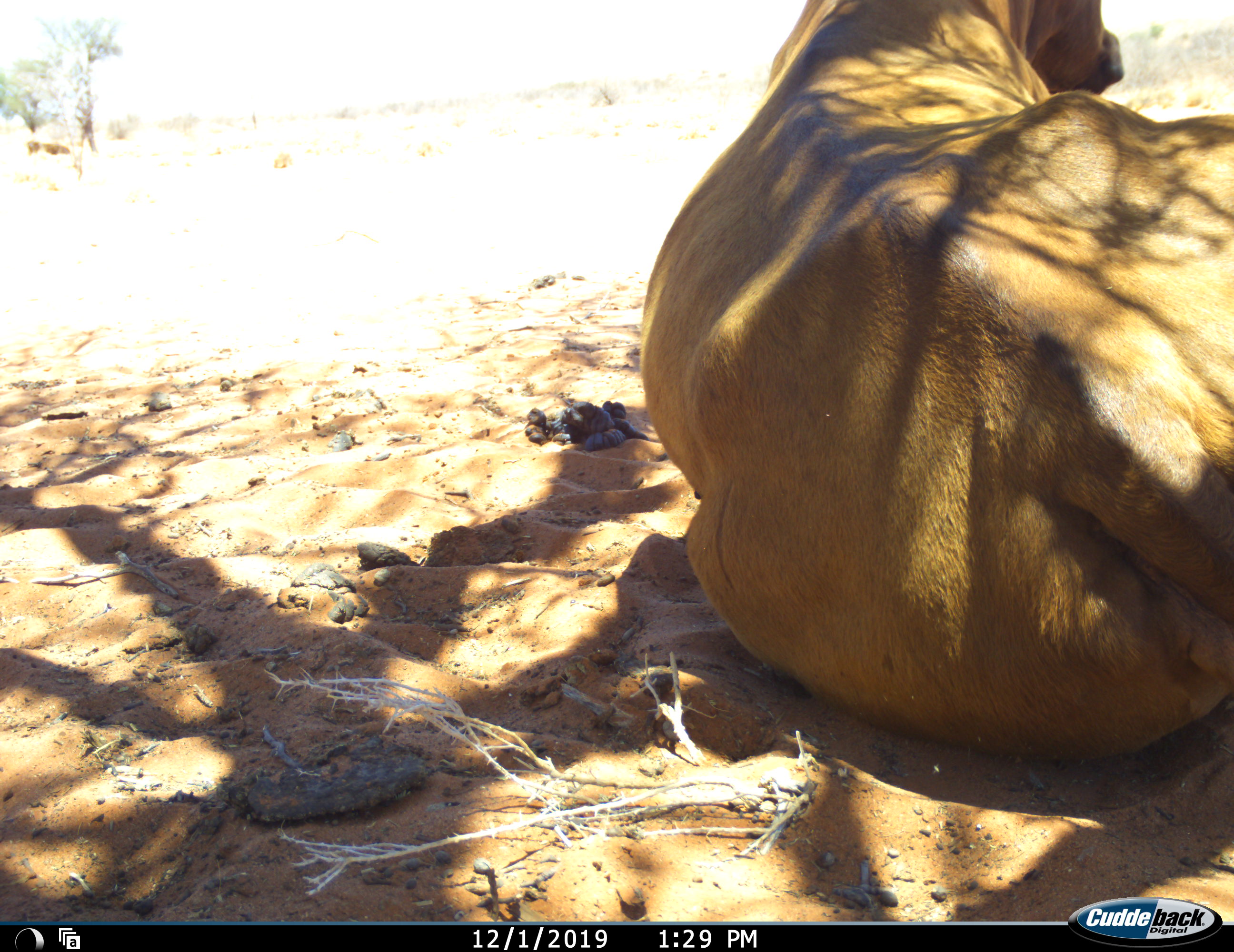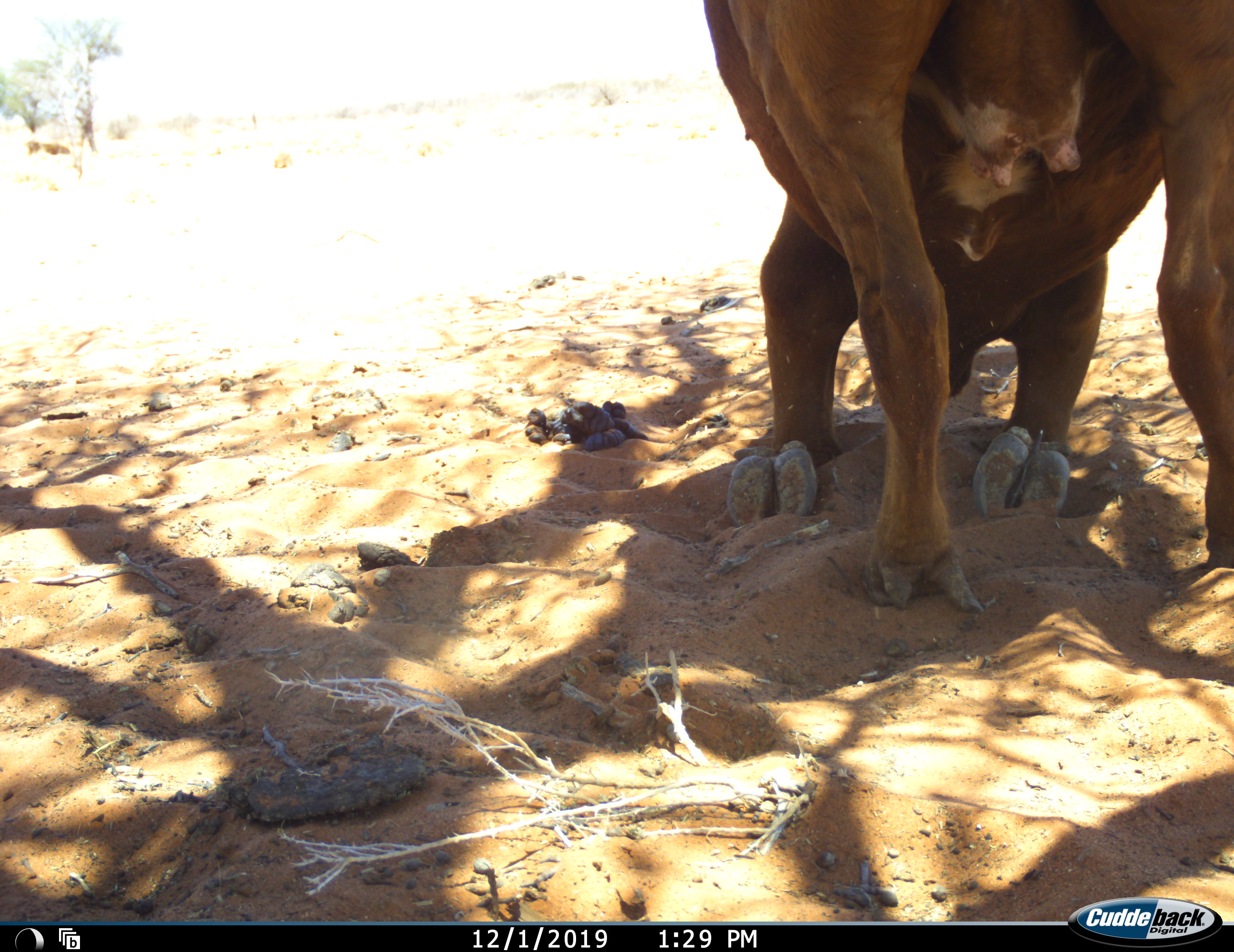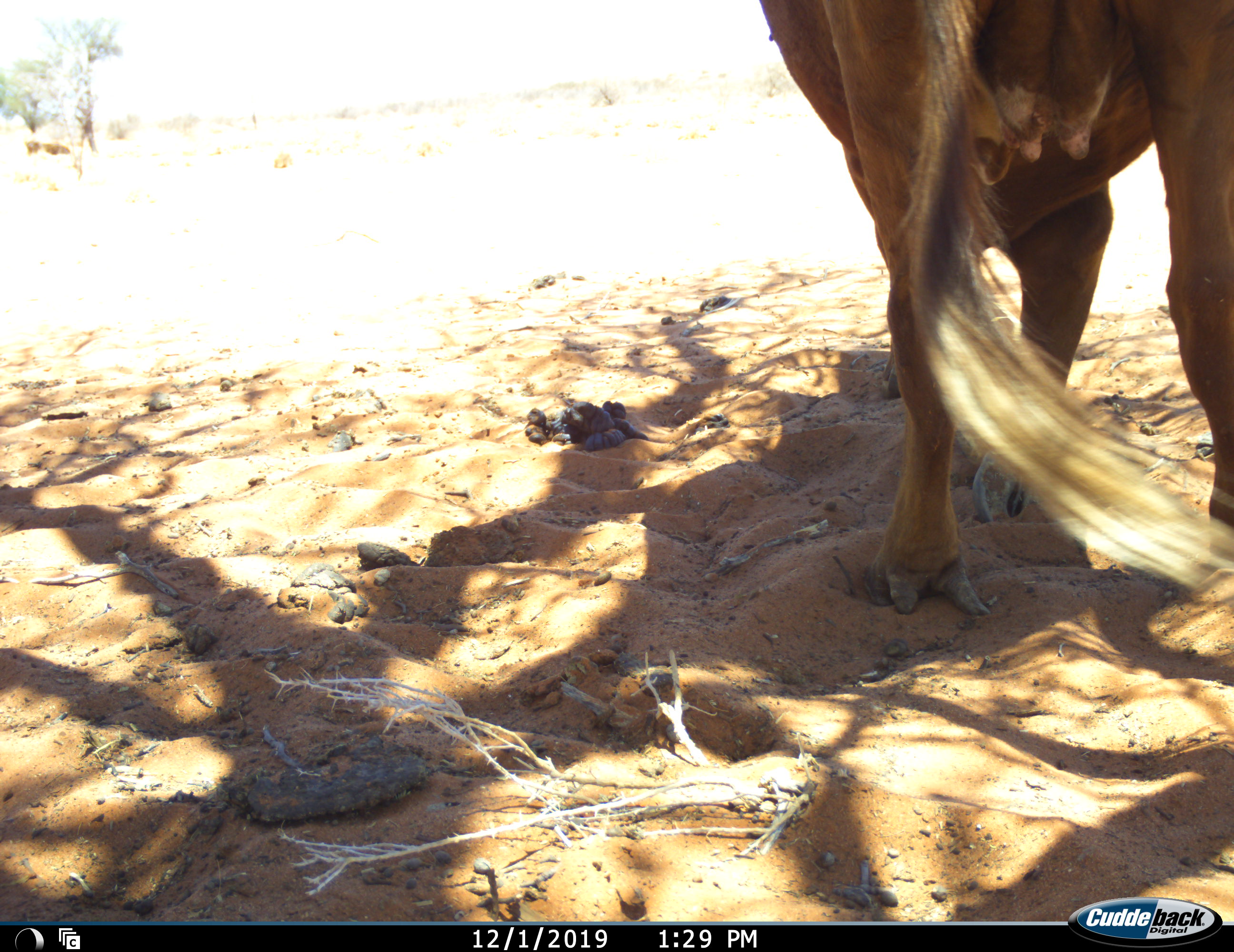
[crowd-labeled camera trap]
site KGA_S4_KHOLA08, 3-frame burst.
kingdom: Animalia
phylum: Chordata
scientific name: Vertebrata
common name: domestic animal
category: domesticanimal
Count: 1.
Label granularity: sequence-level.